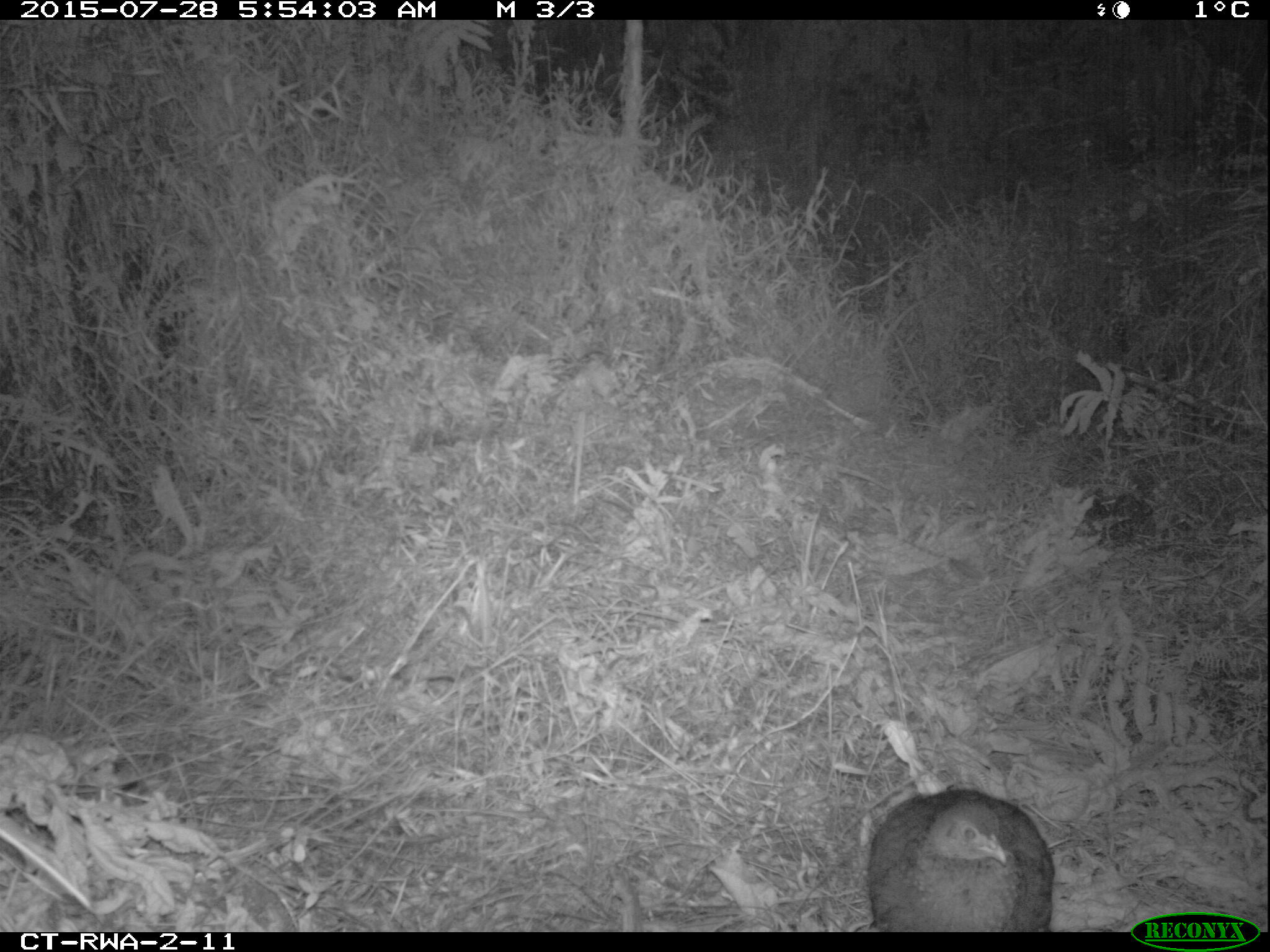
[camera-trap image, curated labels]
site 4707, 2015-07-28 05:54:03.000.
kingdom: Animalia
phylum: Chordata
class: Aves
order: Galliformes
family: Phasianidae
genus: Pternistis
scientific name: Pternistis nobilis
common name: handsome francolin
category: francolinus nobilis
Francolinus nobilis (handsome francolin) (Pternistis nobilis), count 1.